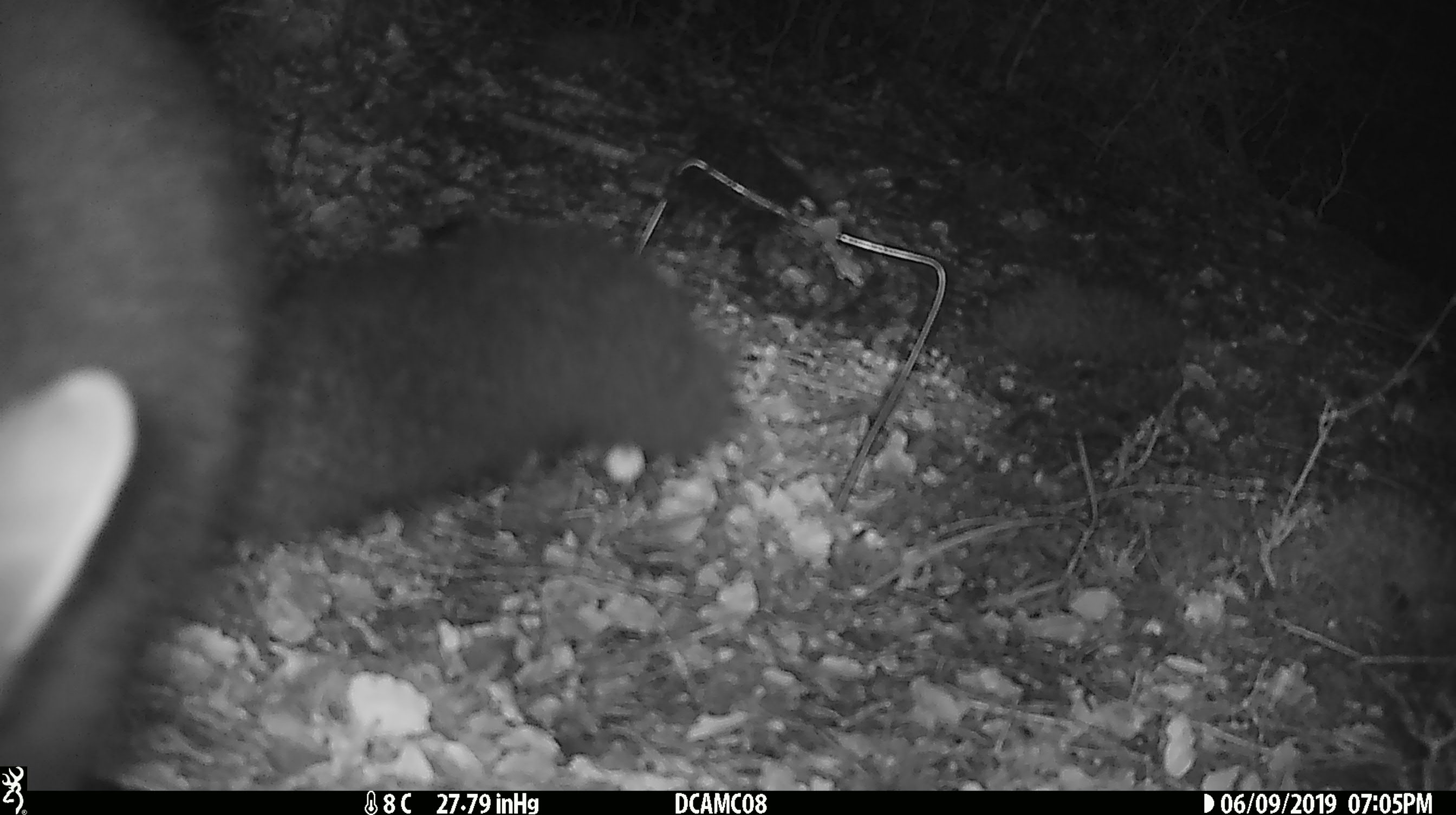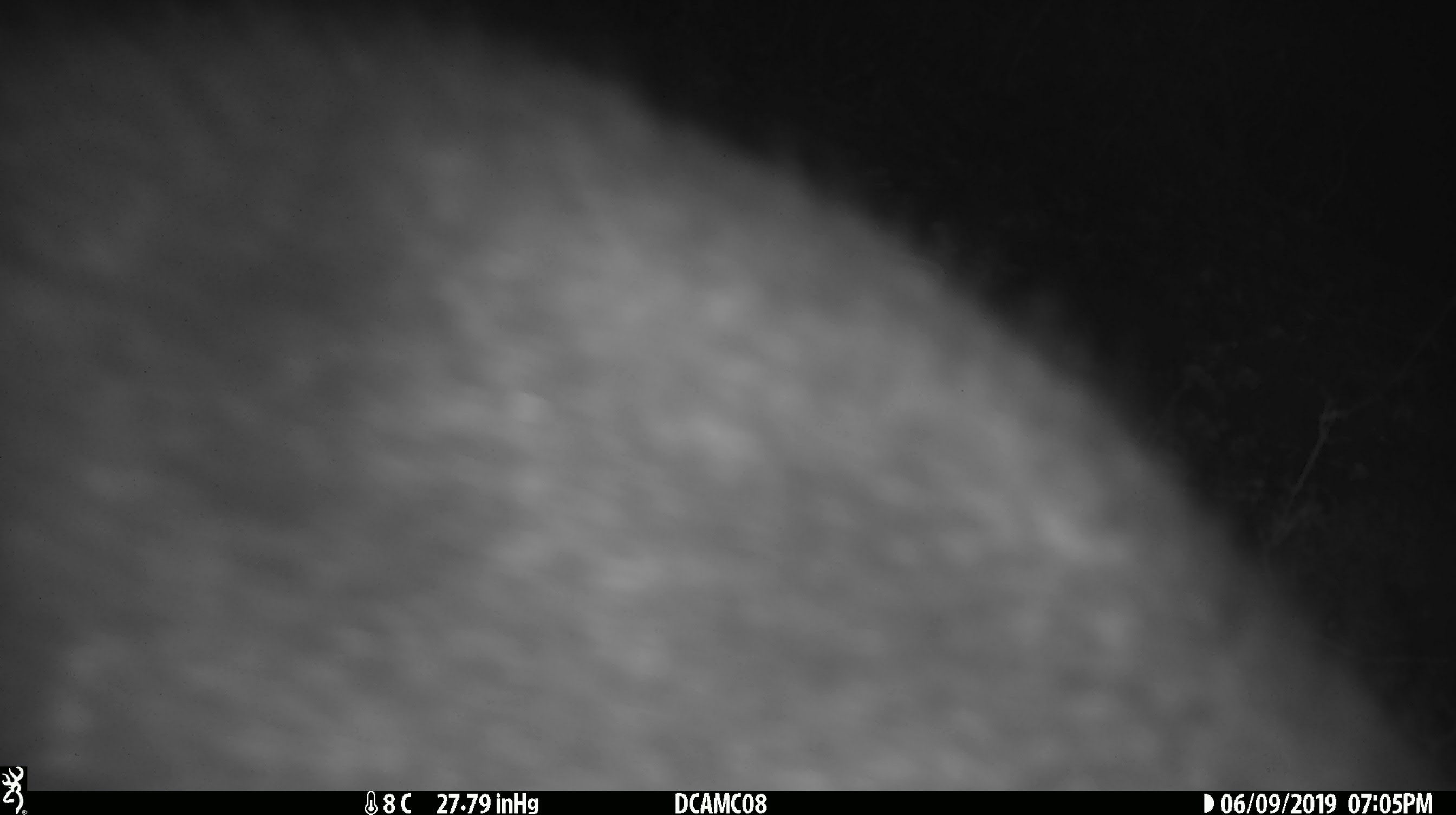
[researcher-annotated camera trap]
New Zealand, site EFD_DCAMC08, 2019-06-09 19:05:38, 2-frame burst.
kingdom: Animalia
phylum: Chordata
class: Mammalia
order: Diprotodontia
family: Phalangeridae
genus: Trichosurus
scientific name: Trichosurus vulpecula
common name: common brushtail possum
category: possum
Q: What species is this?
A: Possum (common brushtail possum) (Trichosurus vulpecula).